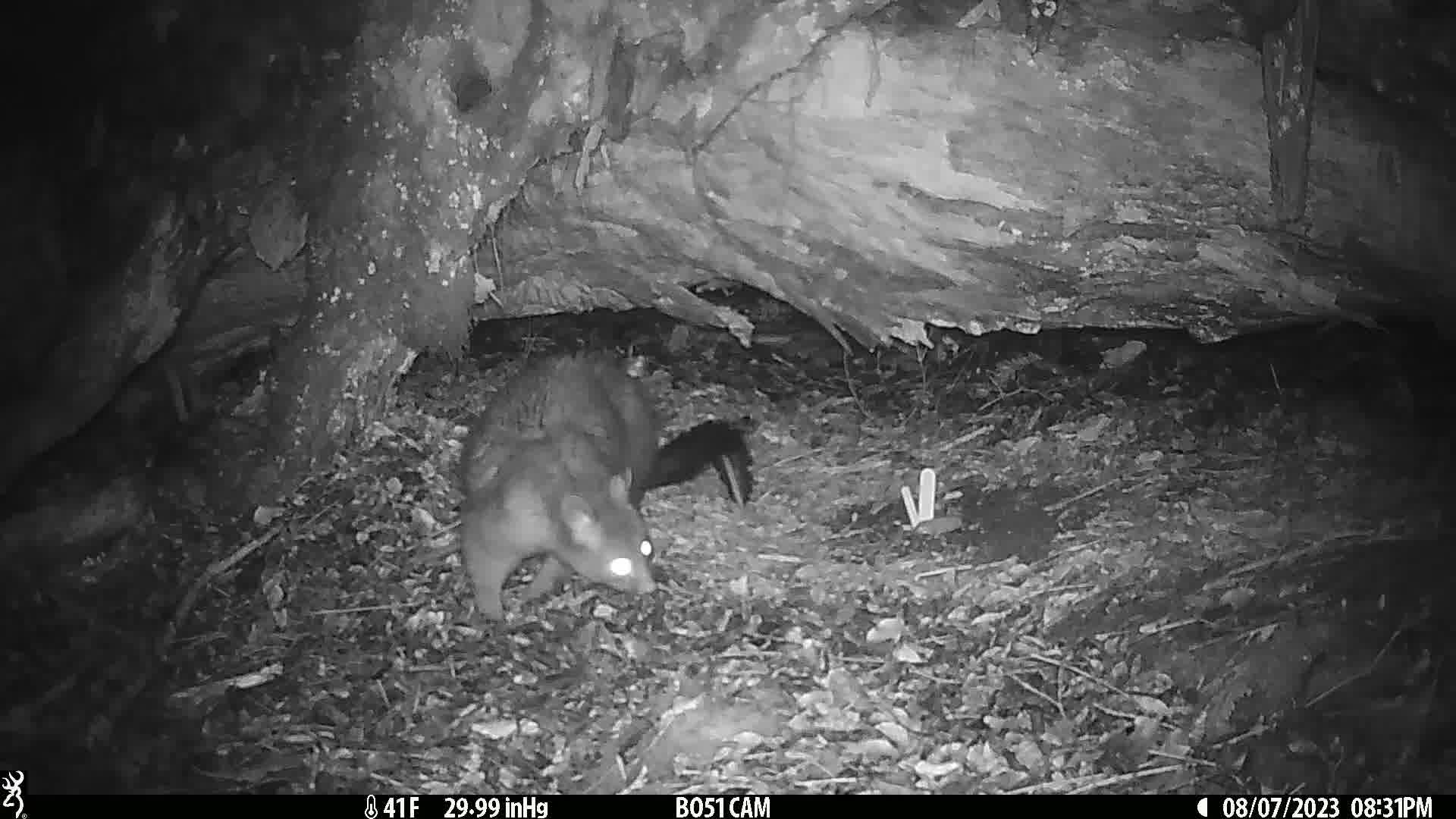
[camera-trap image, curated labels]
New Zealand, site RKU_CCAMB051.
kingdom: Animalia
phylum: Chordata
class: Mammalia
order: Diprotodontia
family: Phalangeridae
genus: Trichosurus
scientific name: Trichosurus vulpecula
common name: common brushtail possum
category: possum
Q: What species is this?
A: Possum (common brushtail possum) (Trichosurus vulpecula).